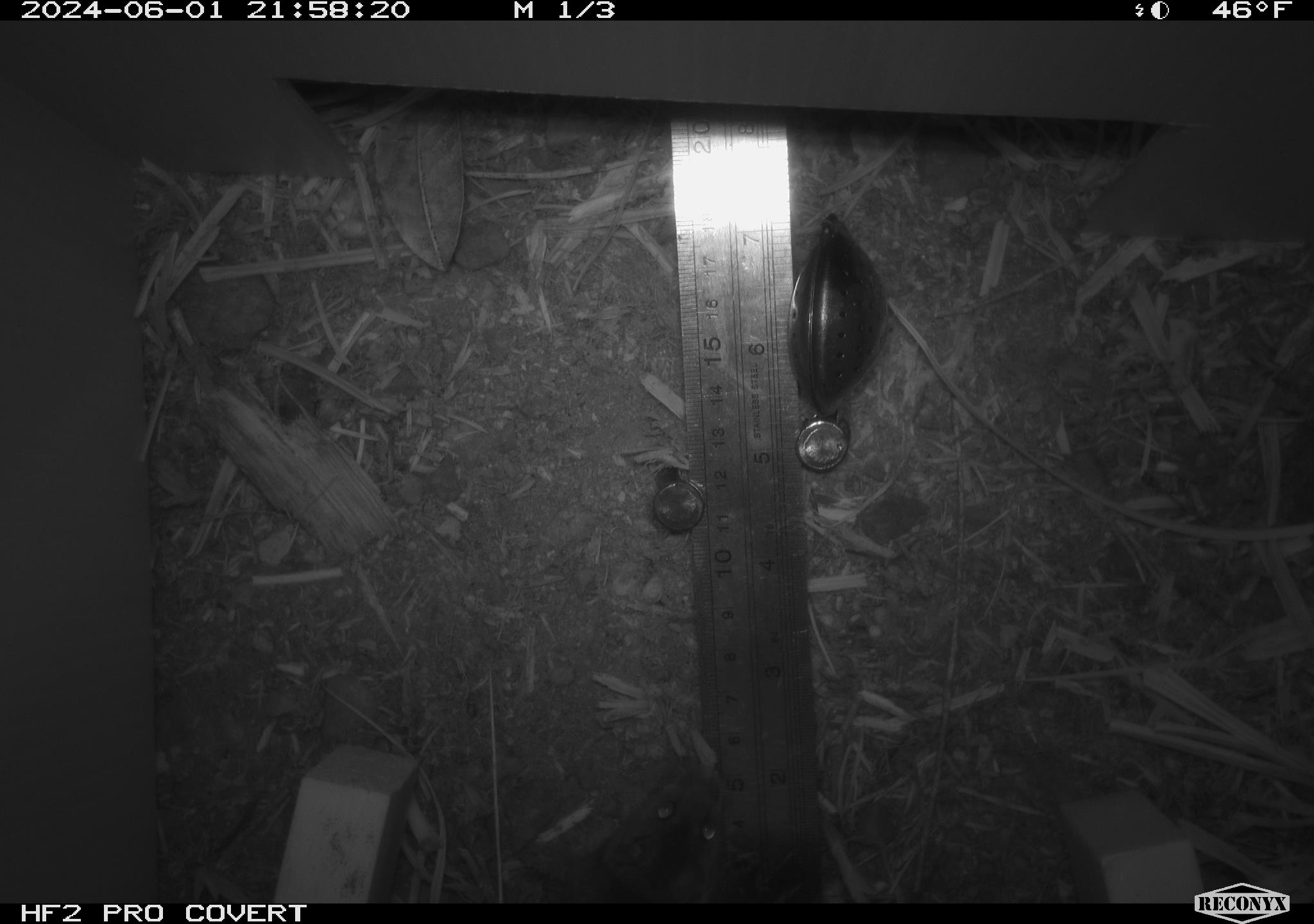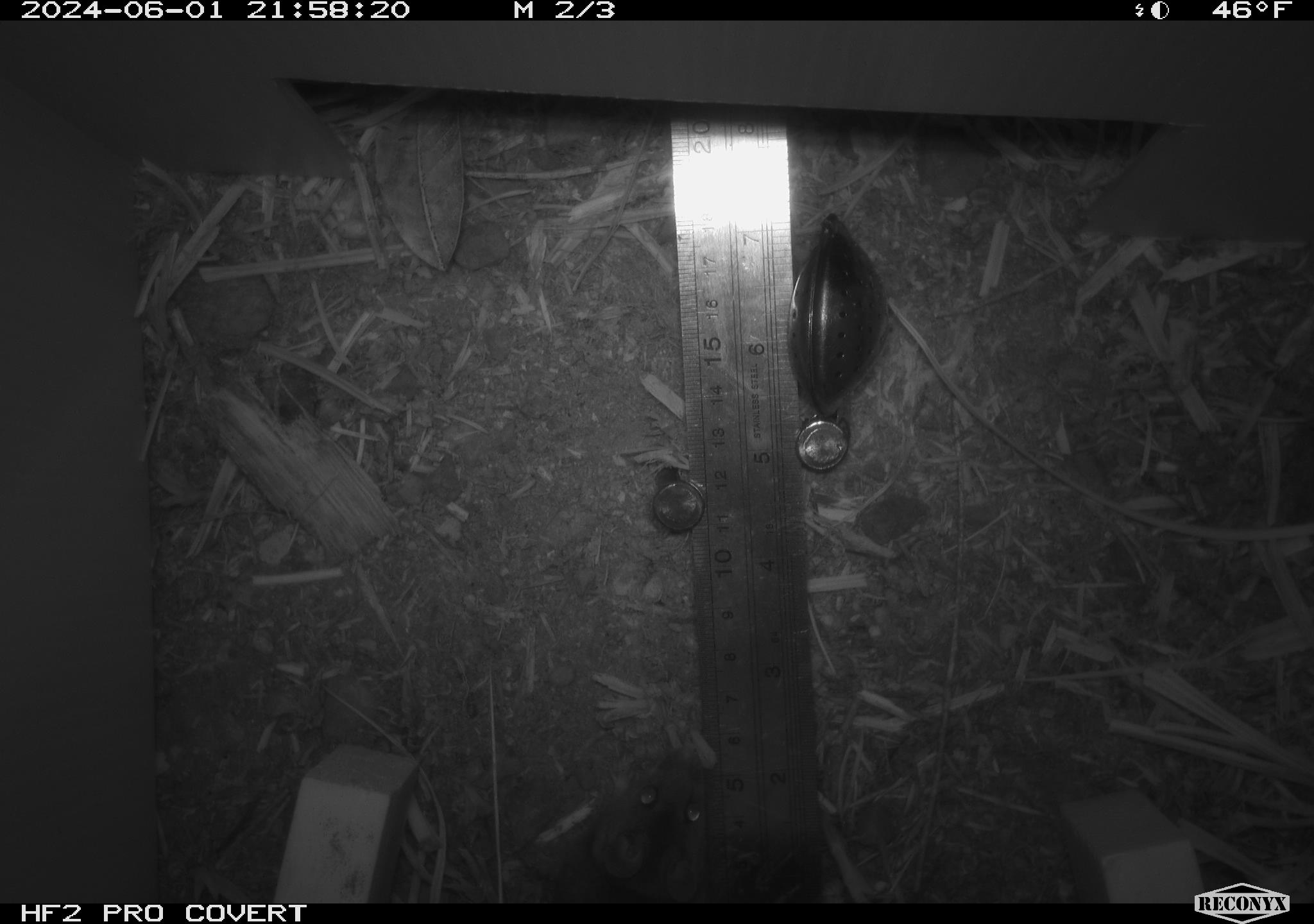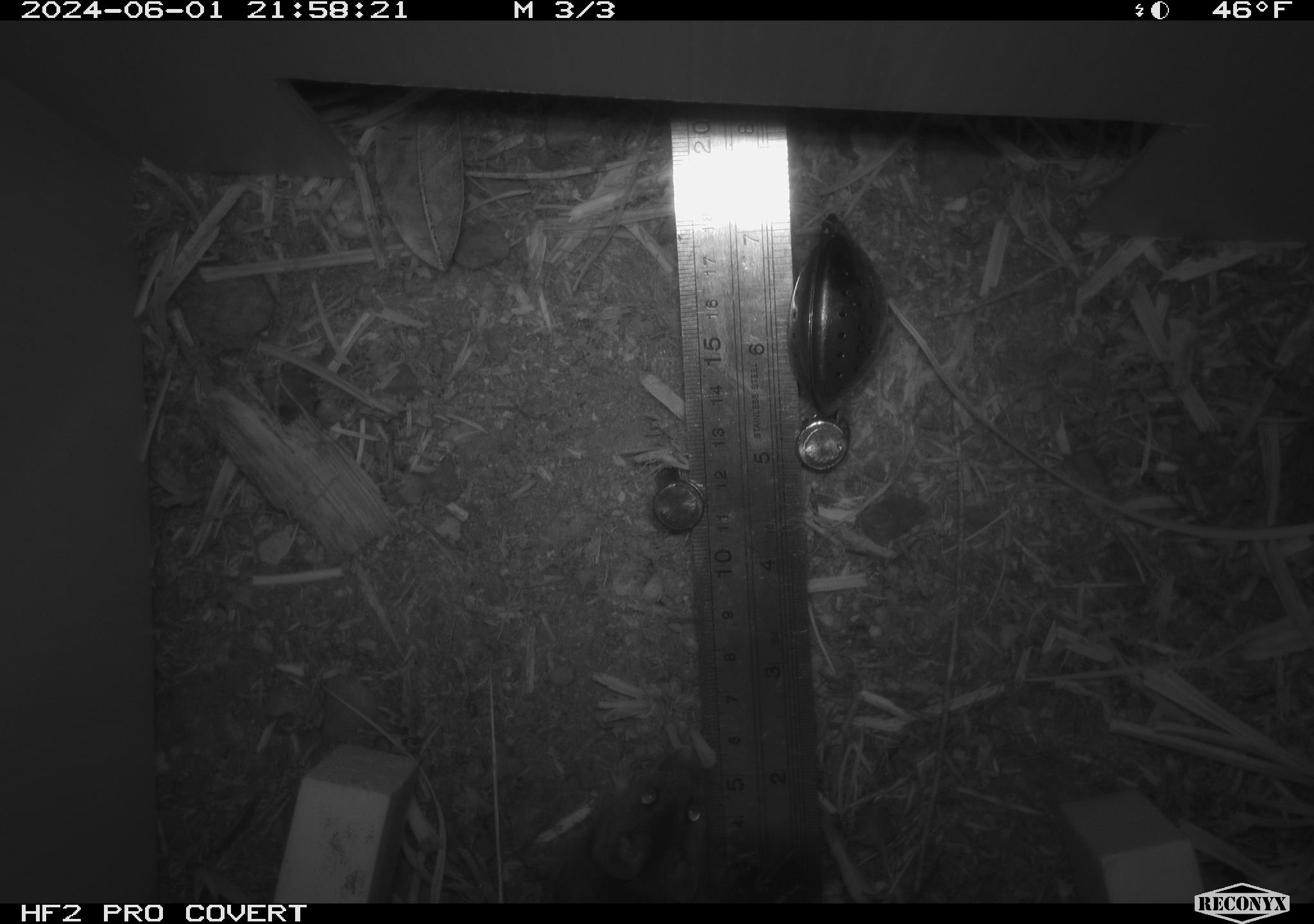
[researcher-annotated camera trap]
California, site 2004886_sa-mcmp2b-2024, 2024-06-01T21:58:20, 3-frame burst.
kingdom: Animalia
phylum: Chordata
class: Mammalia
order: Rodentia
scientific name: Rodentia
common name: mouse species